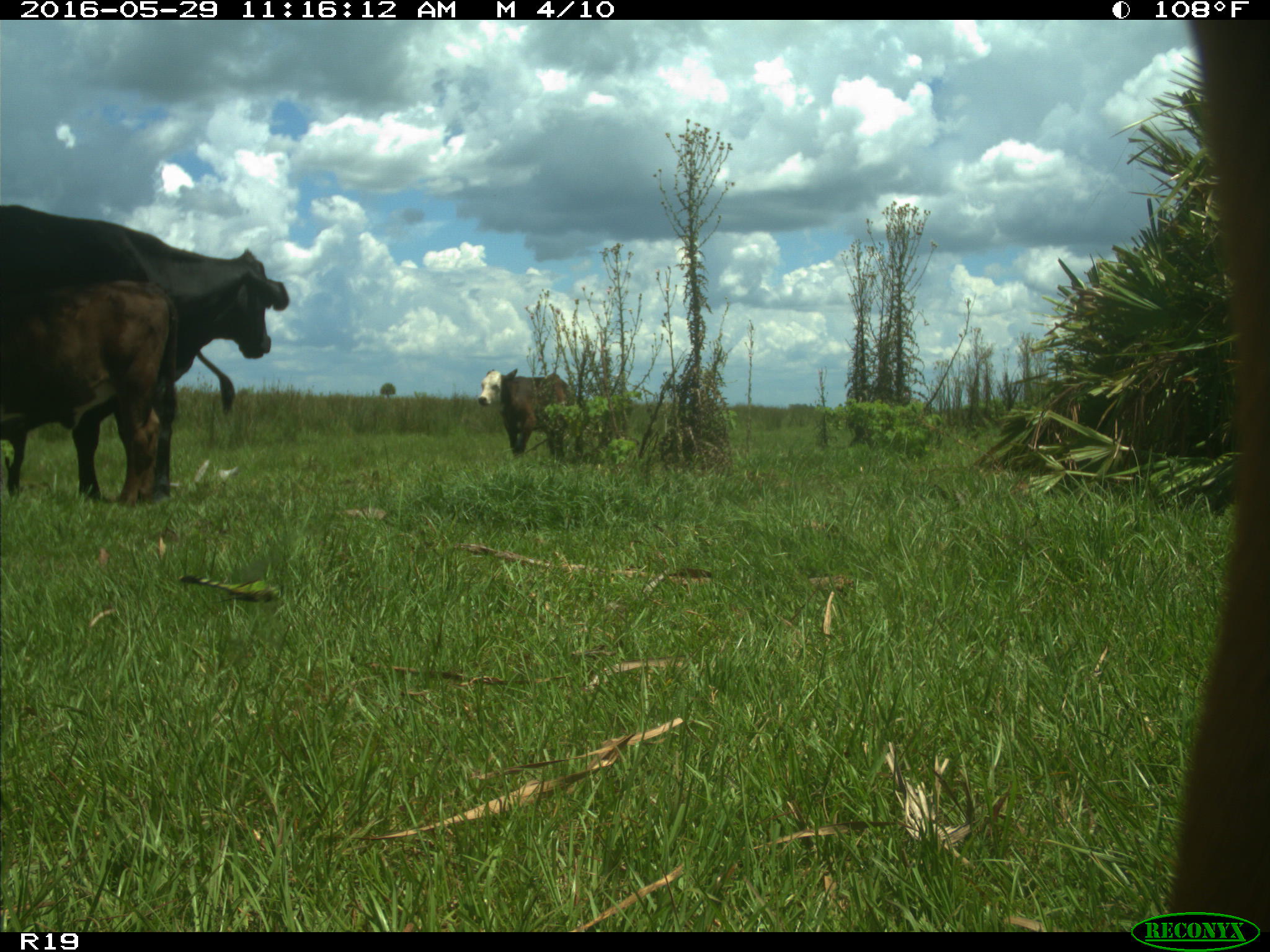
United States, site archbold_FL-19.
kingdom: Animalia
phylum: Chordata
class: Mammalia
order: Artiodactyla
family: Bovidae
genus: Bos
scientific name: Bos taurus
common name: domestic cow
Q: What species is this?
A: Bos taurus (domestic cow).